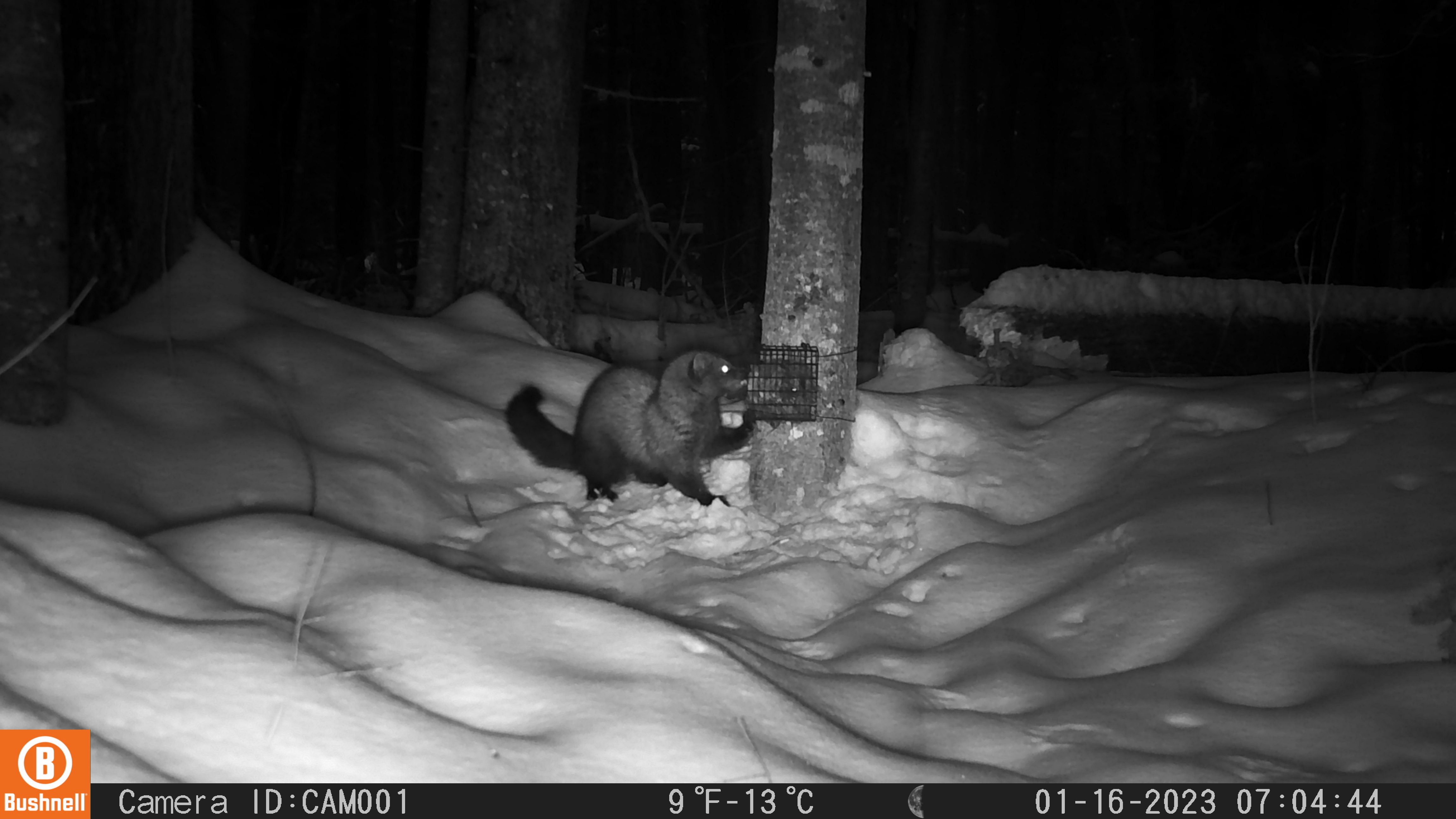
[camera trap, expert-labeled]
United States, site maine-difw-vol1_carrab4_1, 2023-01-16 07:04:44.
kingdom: Animalia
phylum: Chordata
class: Mammalia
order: Carnivora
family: Mustelidae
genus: Pekania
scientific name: Pekania pennanti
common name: fisher